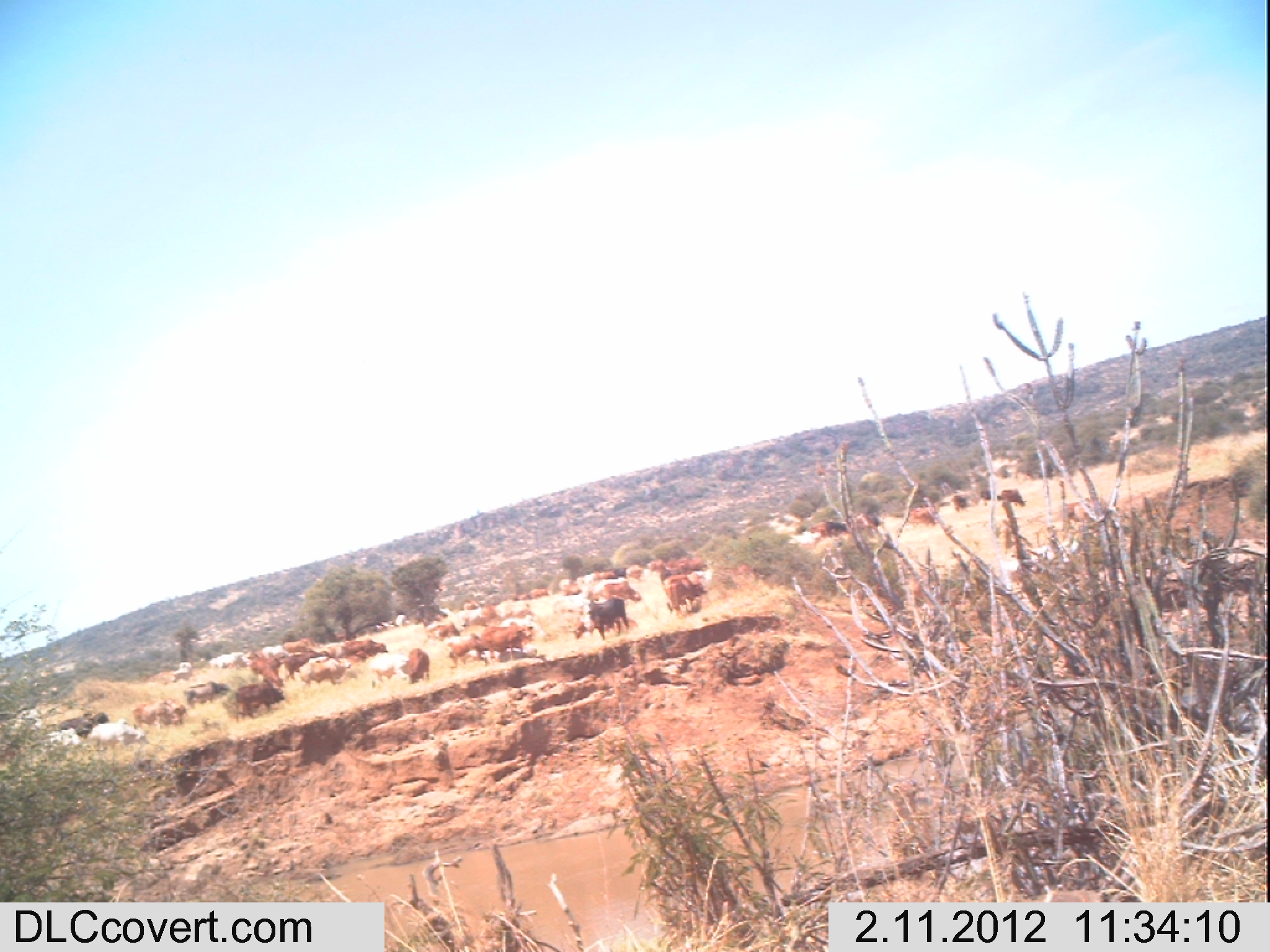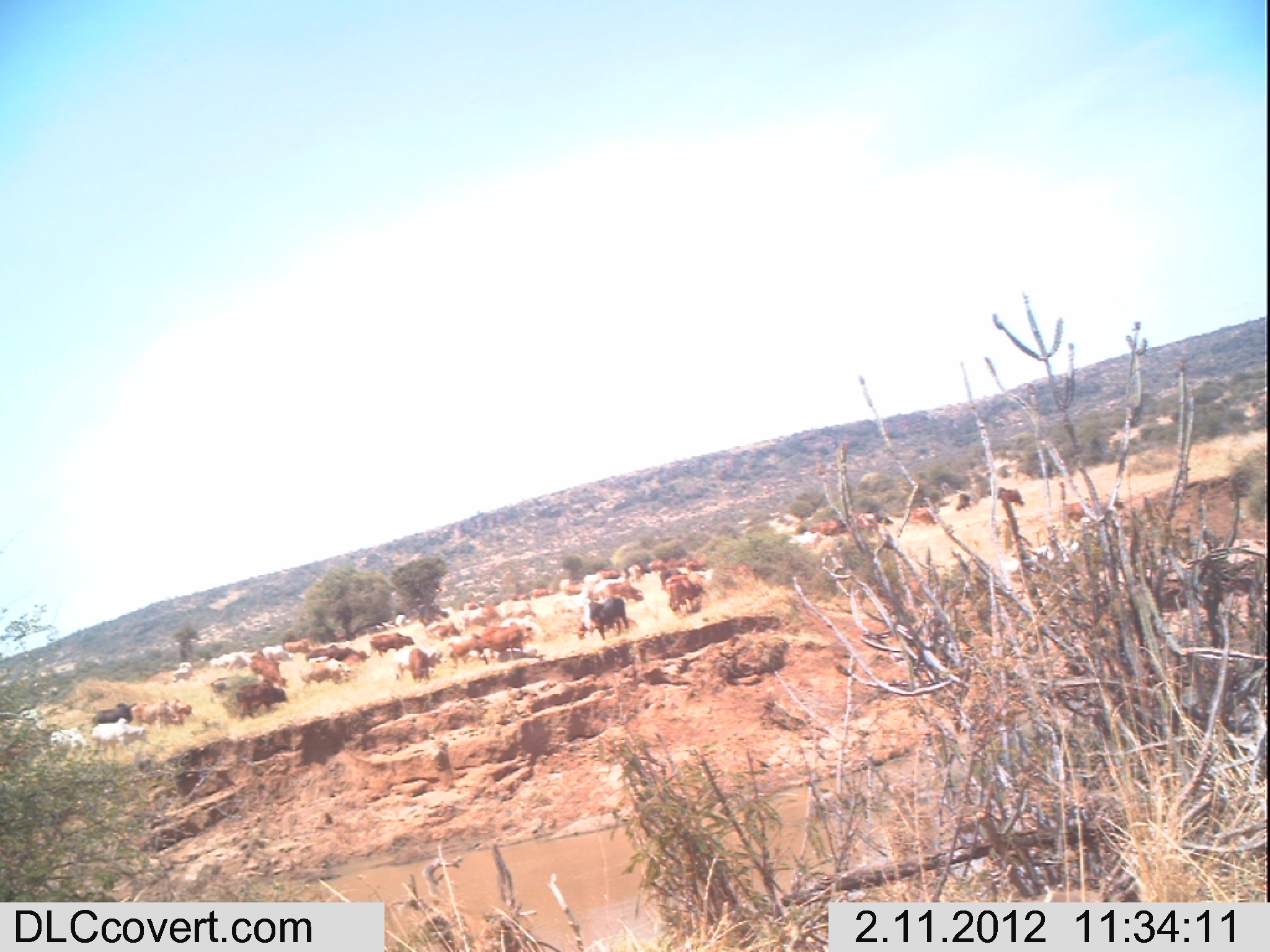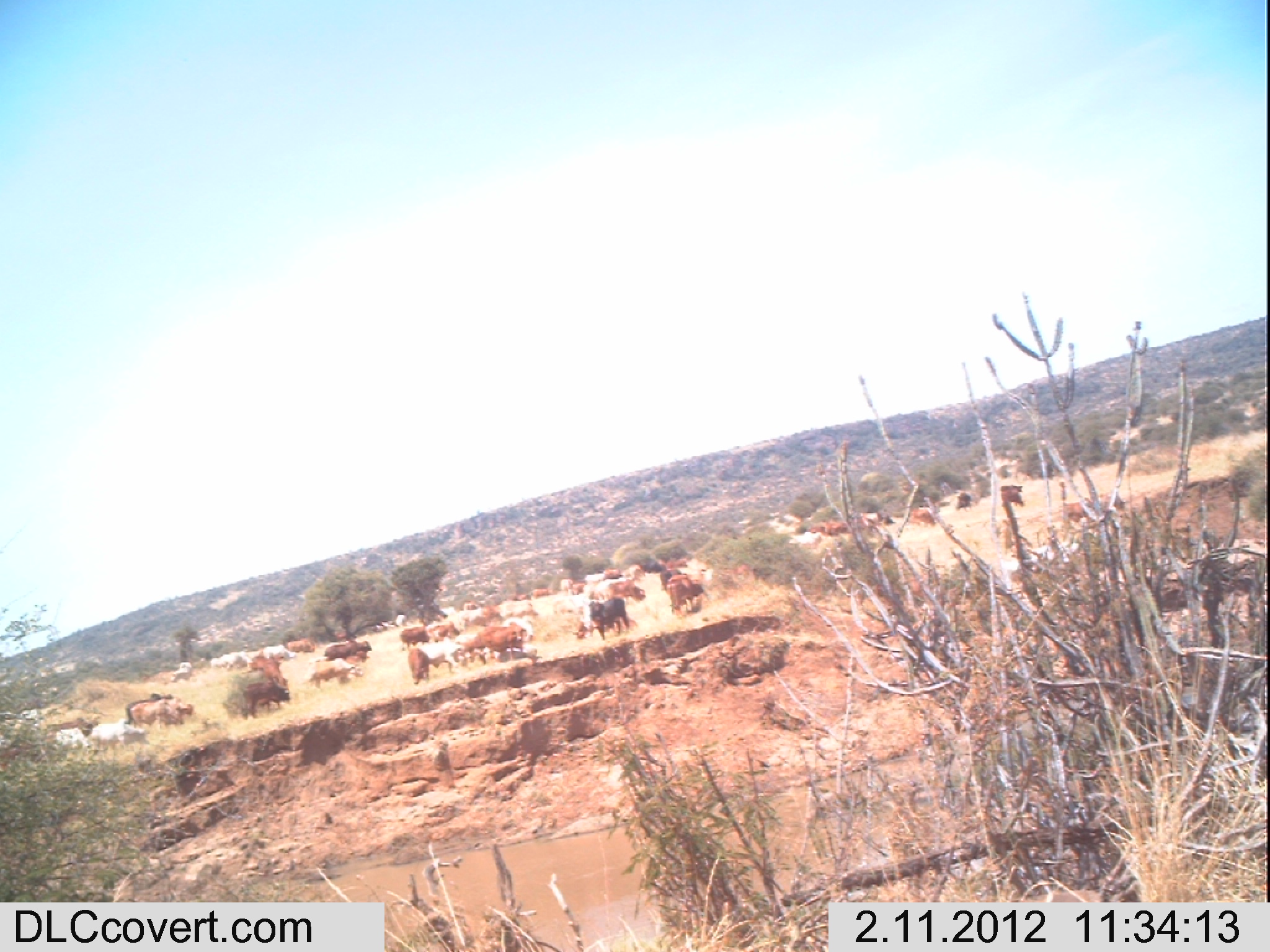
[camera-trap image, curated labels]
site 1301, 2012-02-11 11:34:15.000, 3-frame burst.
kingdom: Animalia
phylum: Chordata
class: Mammalia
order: Artiodactyla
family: Bovidae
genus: Bos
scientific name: Bos taurus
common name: domestic cattle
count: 35